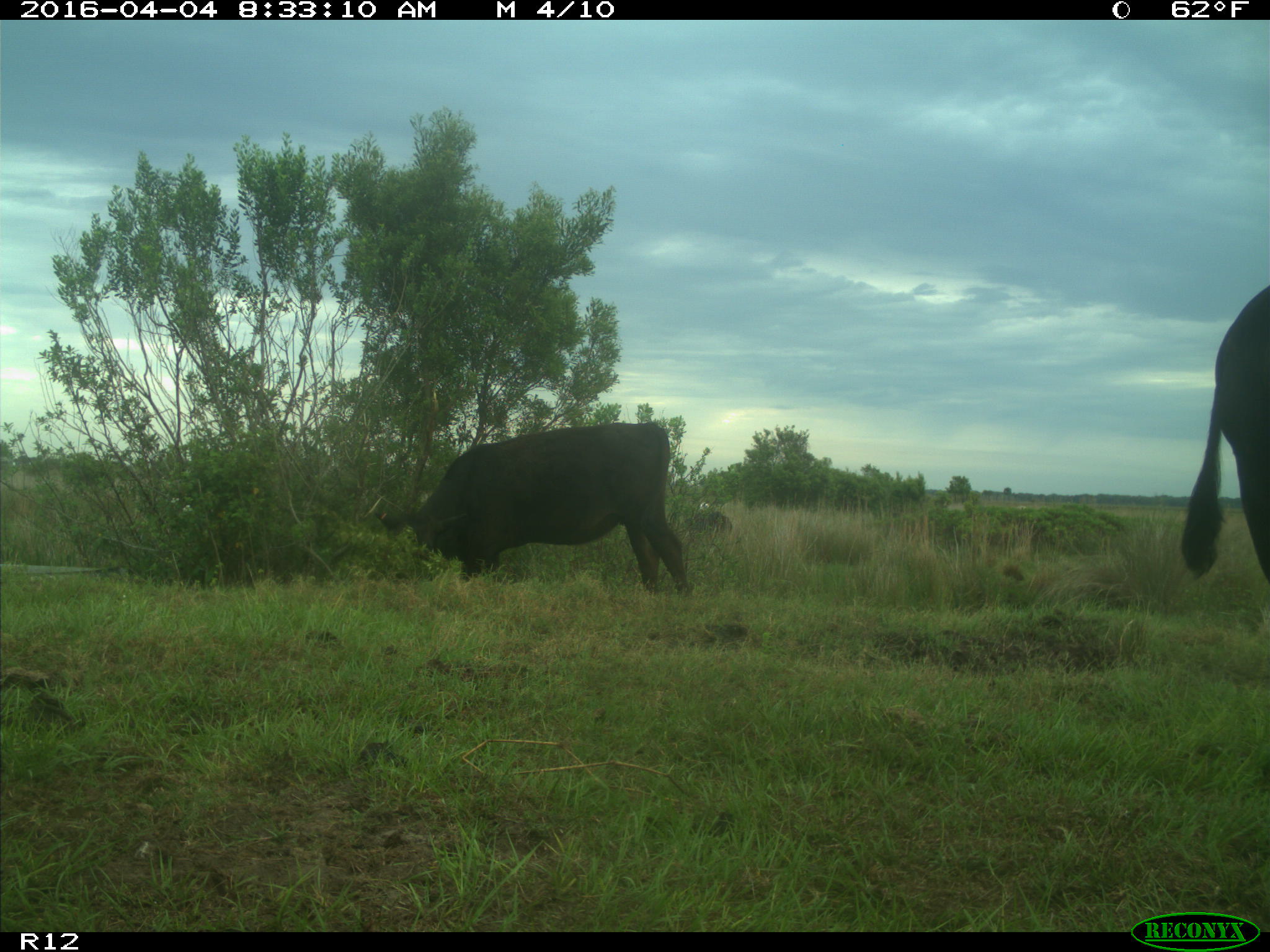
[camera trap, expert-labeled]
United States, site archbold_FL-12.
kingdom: Animalia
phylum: Chordata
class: Mammalia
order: Artiodactyla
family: Bovidae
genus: Bos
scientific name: Bos taurus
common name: domestic cow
Bos taurus (domestic cow).